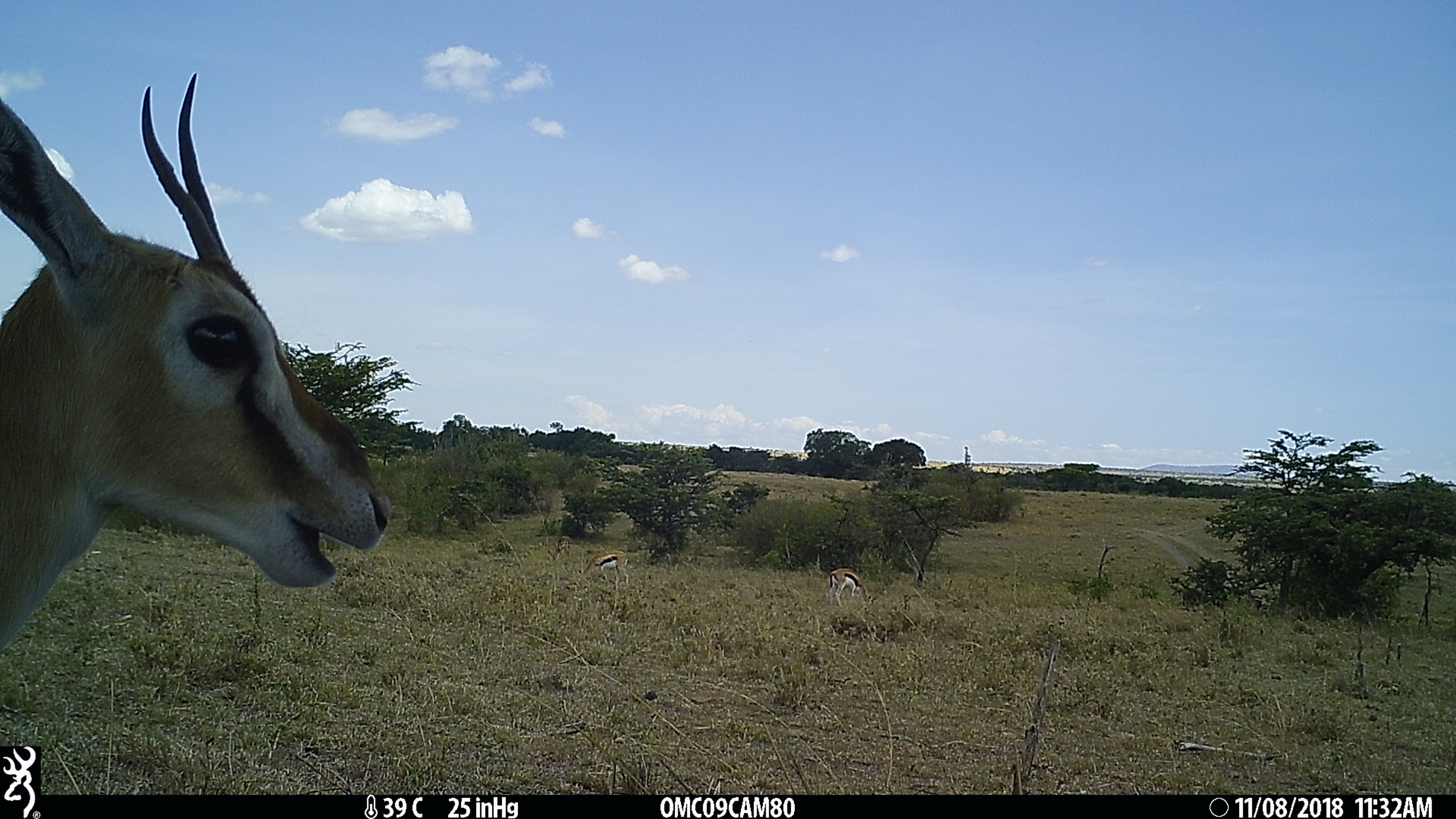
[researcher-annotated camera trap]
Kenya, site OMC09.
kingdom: Animalia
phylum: Chordata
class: Mammalia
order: Artiodactyla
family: Bovidae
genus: Eudorcas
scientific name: Eudorcas thomsonii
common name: thomon's gazelle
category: gazelle thomsons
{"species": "gazelle thomsons (thomon's gazelle) (Eudorcas thomsonii)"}